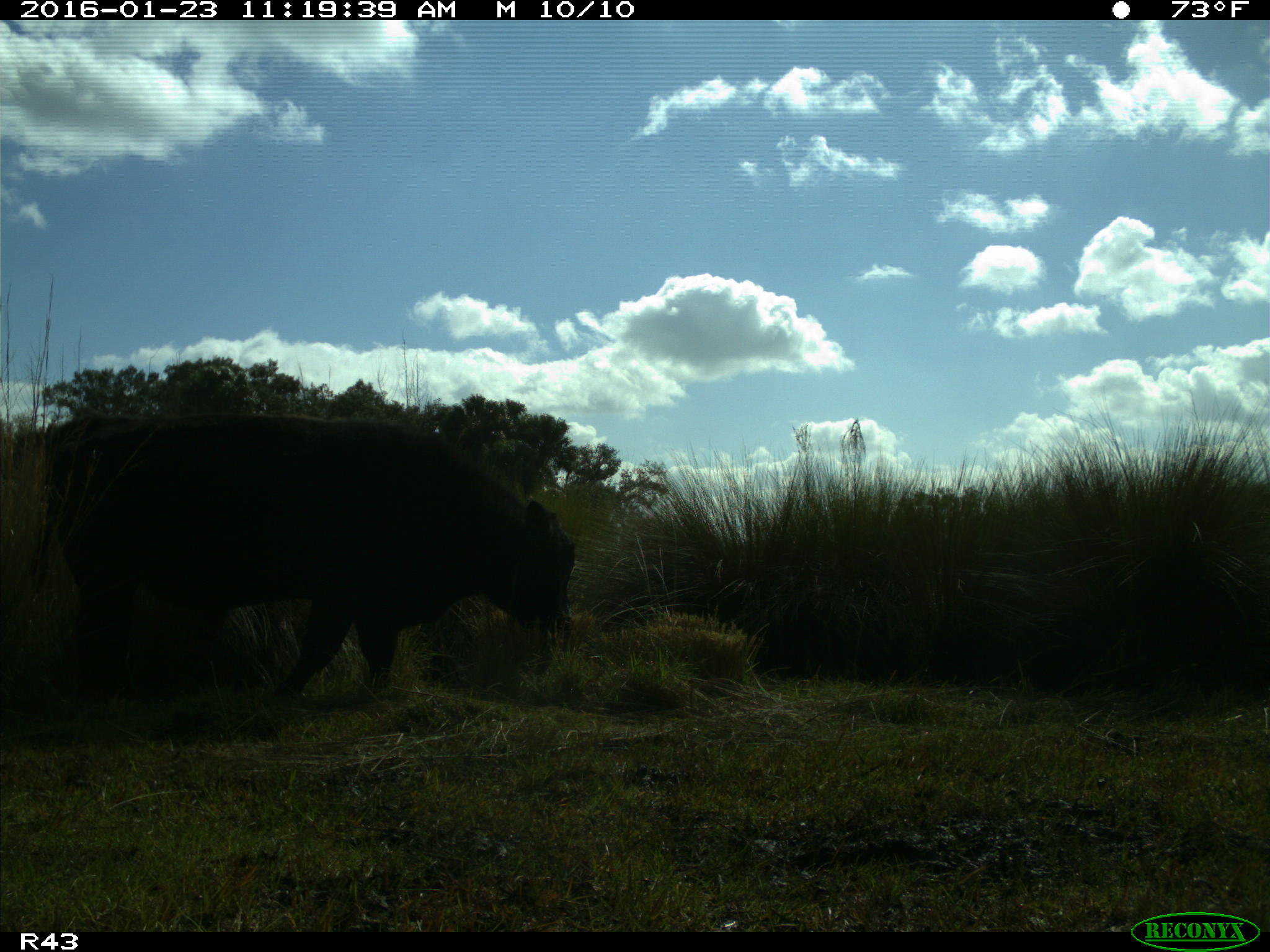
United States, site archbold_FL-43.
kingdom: Animalia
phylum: Chordata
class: Mammalia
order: Artiodactyla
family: Bovidae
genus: Bos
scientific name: Bos taurus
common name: domestic cow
Bos taurus (domestic cow).